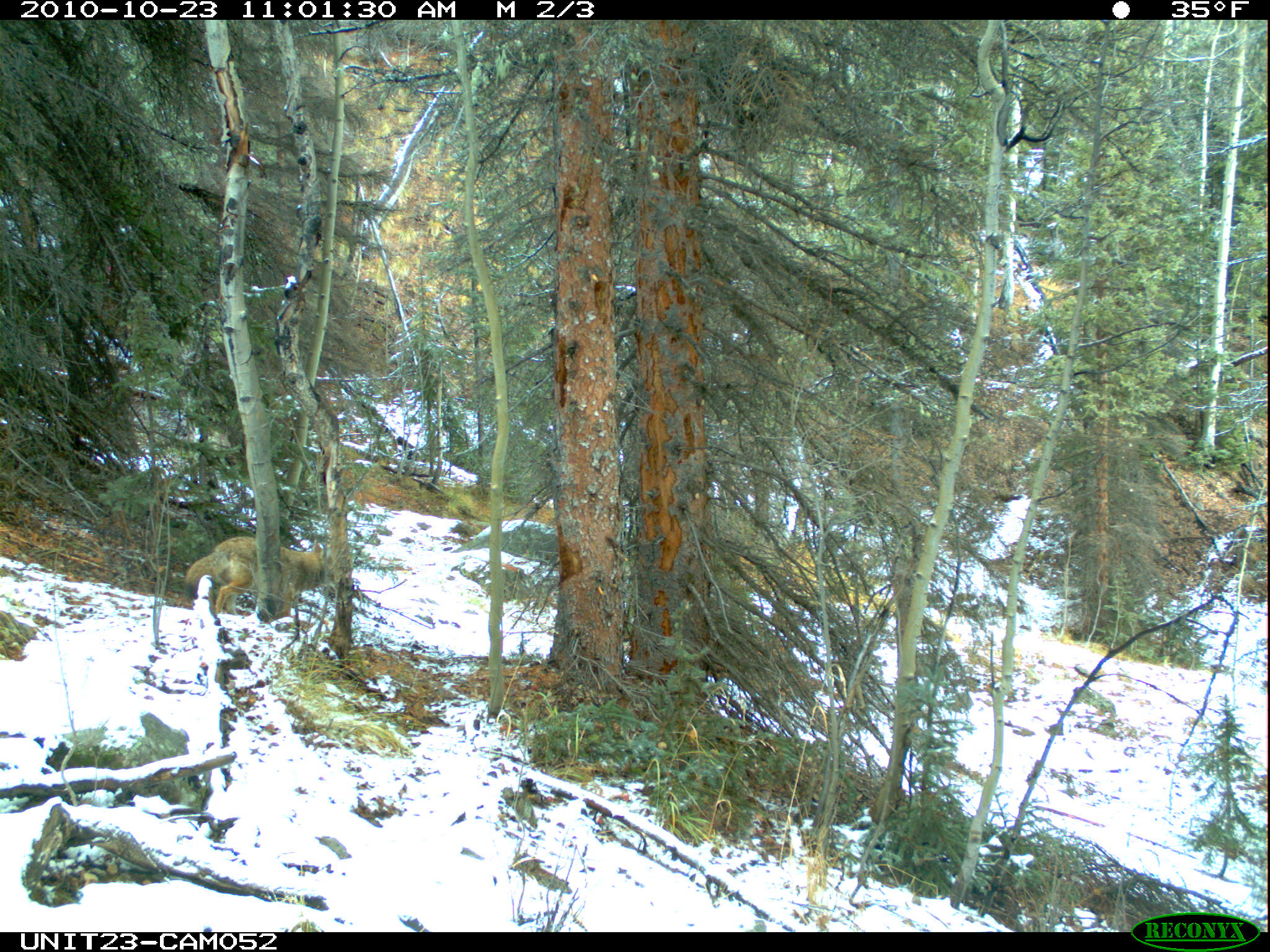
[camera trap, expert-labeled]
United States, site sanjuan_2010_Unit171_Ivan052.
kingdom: Animalia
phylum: Chordata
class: Mammalia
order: Carnivora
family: Canidae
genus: Canis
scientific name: Canis latrans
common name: coyote